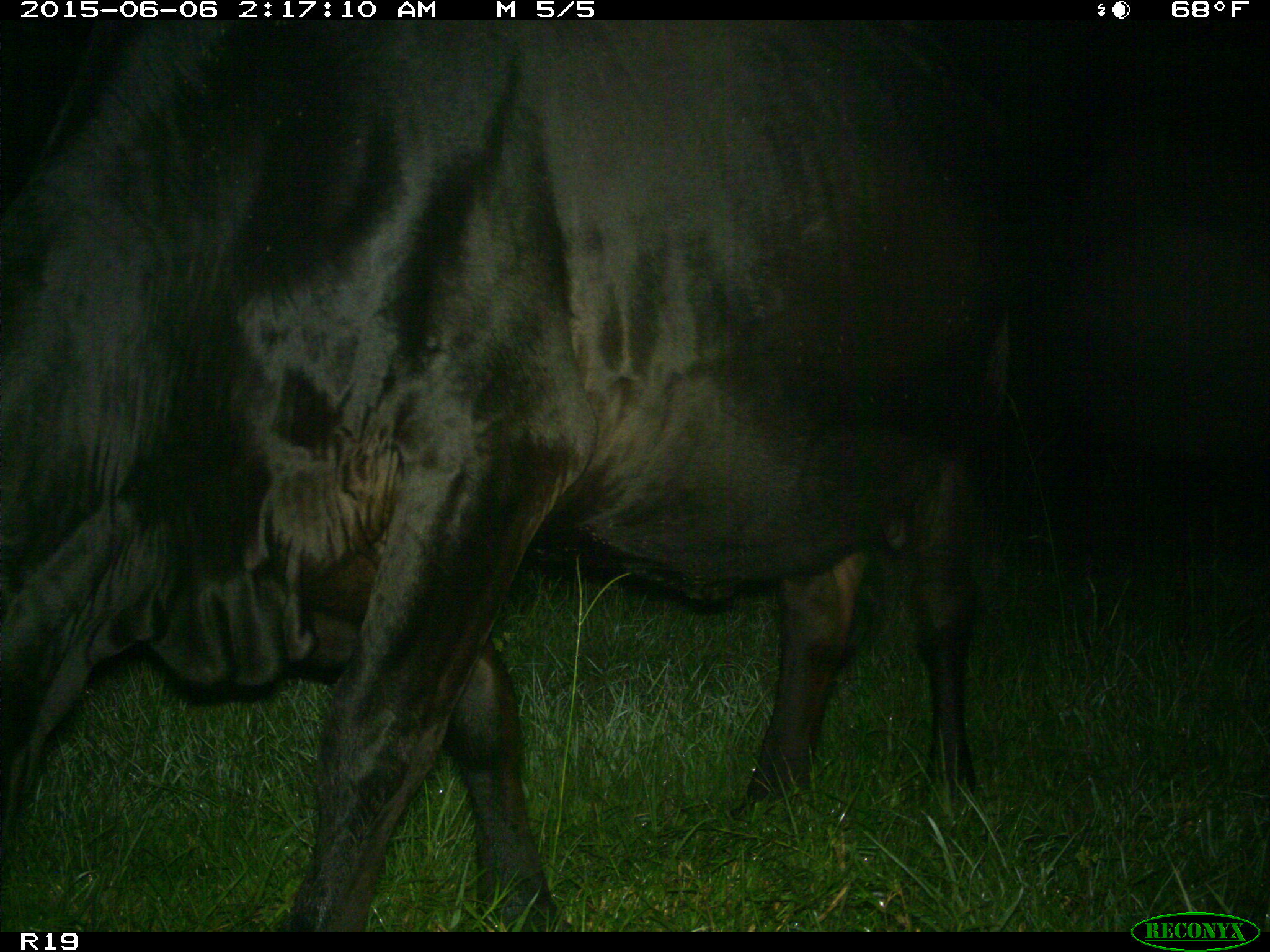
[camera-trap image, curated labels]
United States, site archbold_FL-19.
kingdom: Animalia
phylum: Chordata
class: Mammalia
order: Artiodactyla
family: Bovidae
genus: Bos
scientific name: Bos taurus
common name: domestic cow